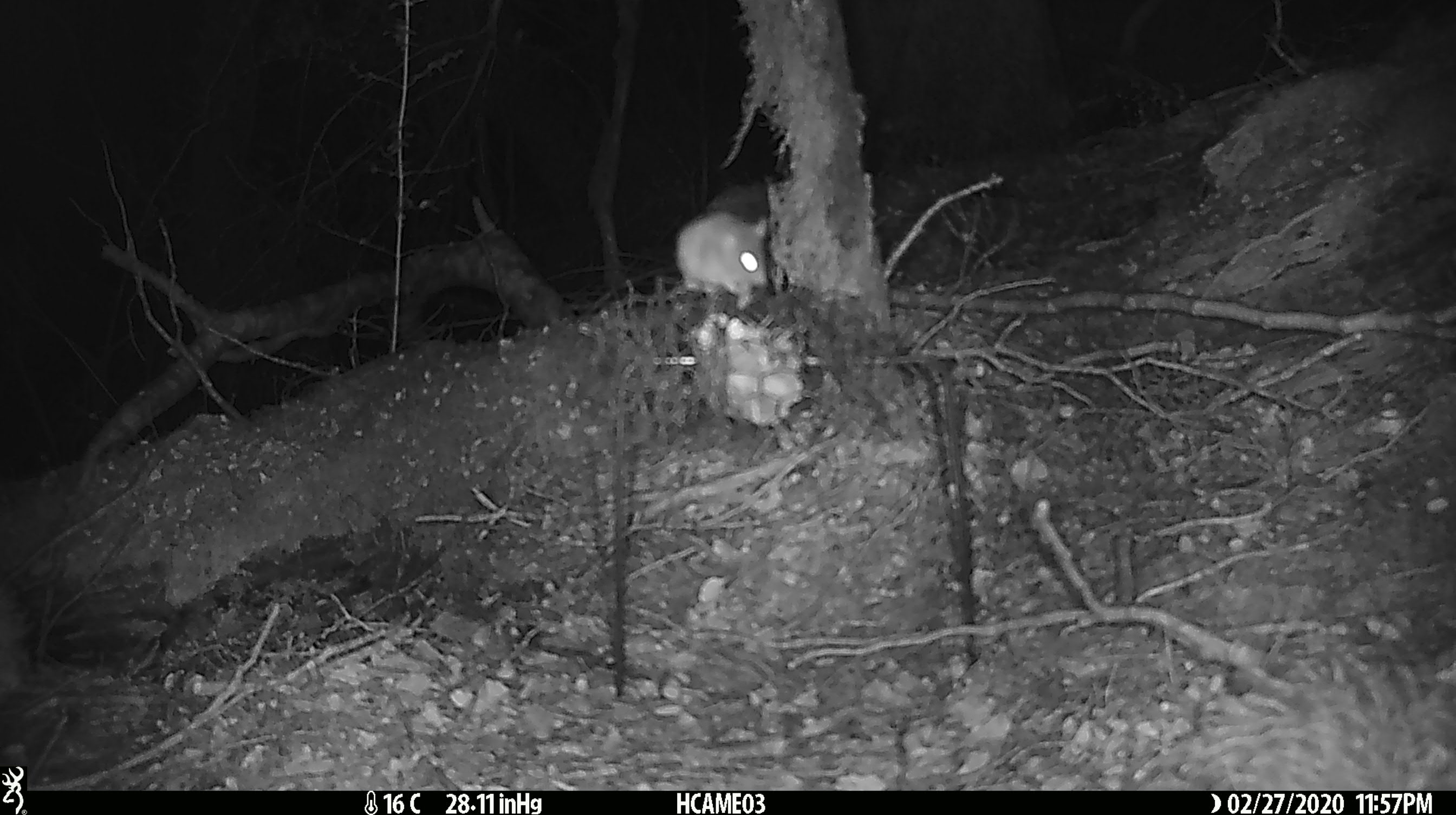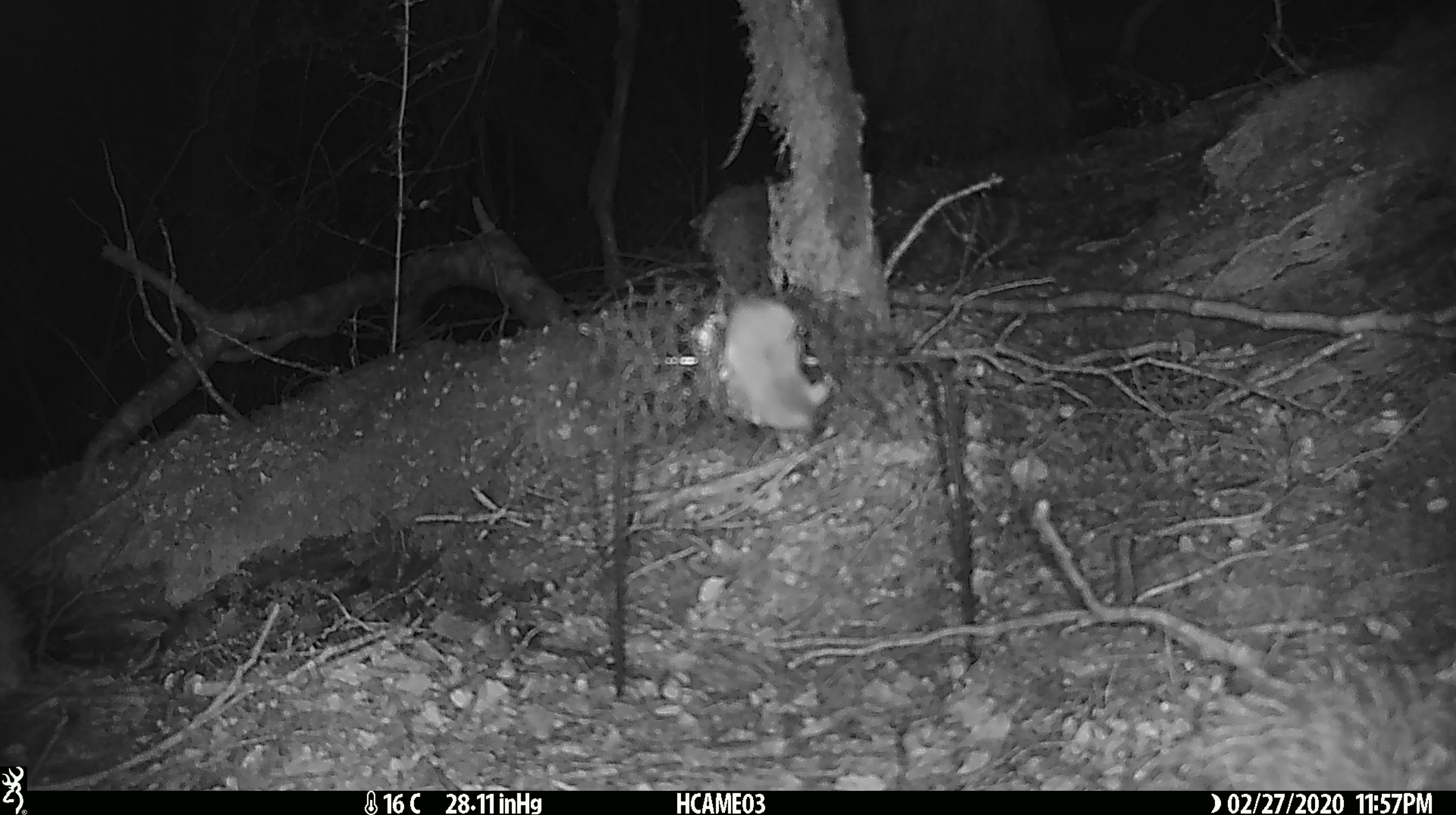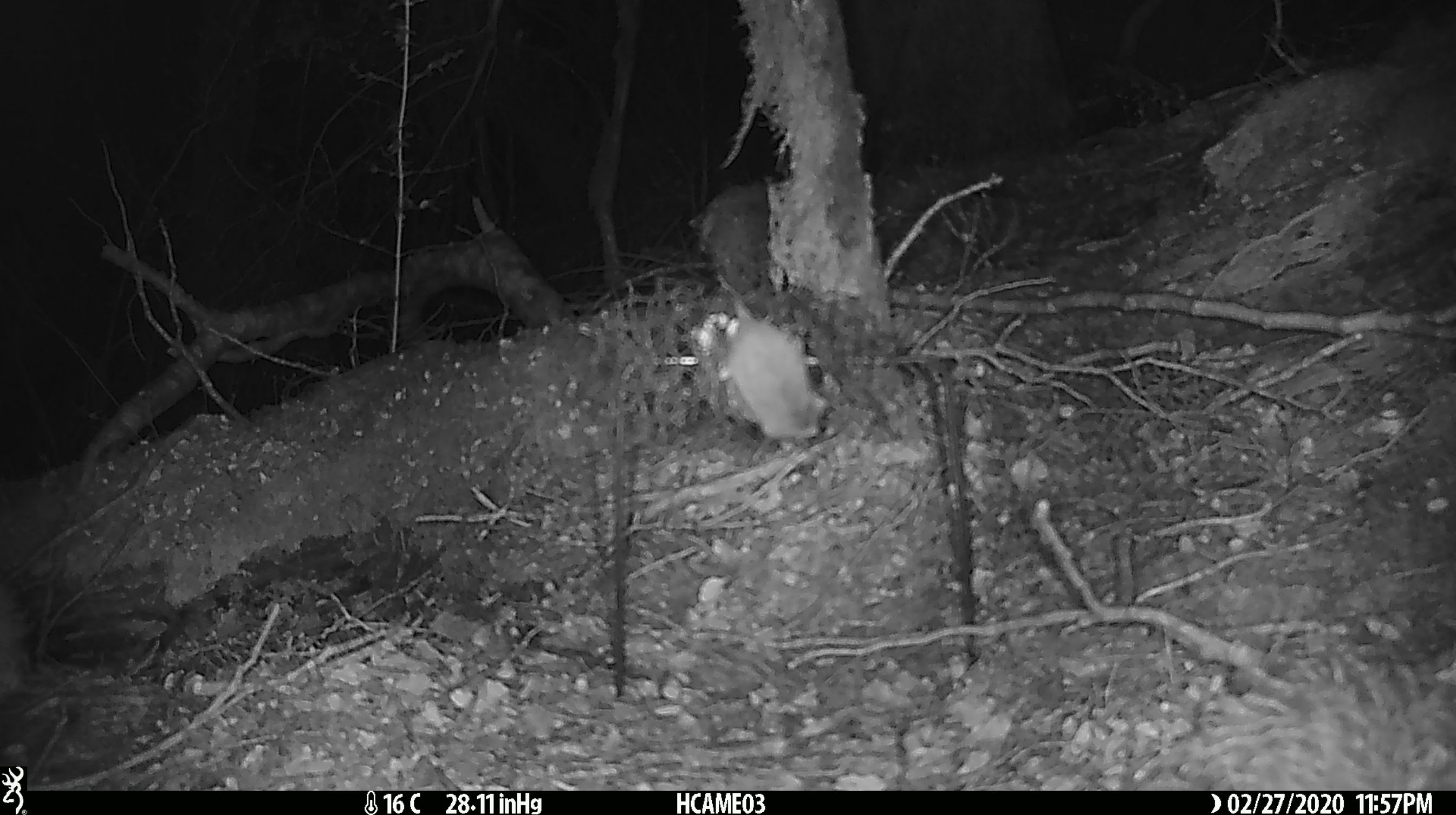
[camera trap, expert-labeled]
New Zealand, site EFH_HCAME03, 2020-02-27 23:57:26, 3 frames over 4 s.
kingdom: Animalia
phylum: Chordata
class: Mammalia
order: Rodentia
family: Muridae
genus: Mus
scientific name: Mus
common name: mouse